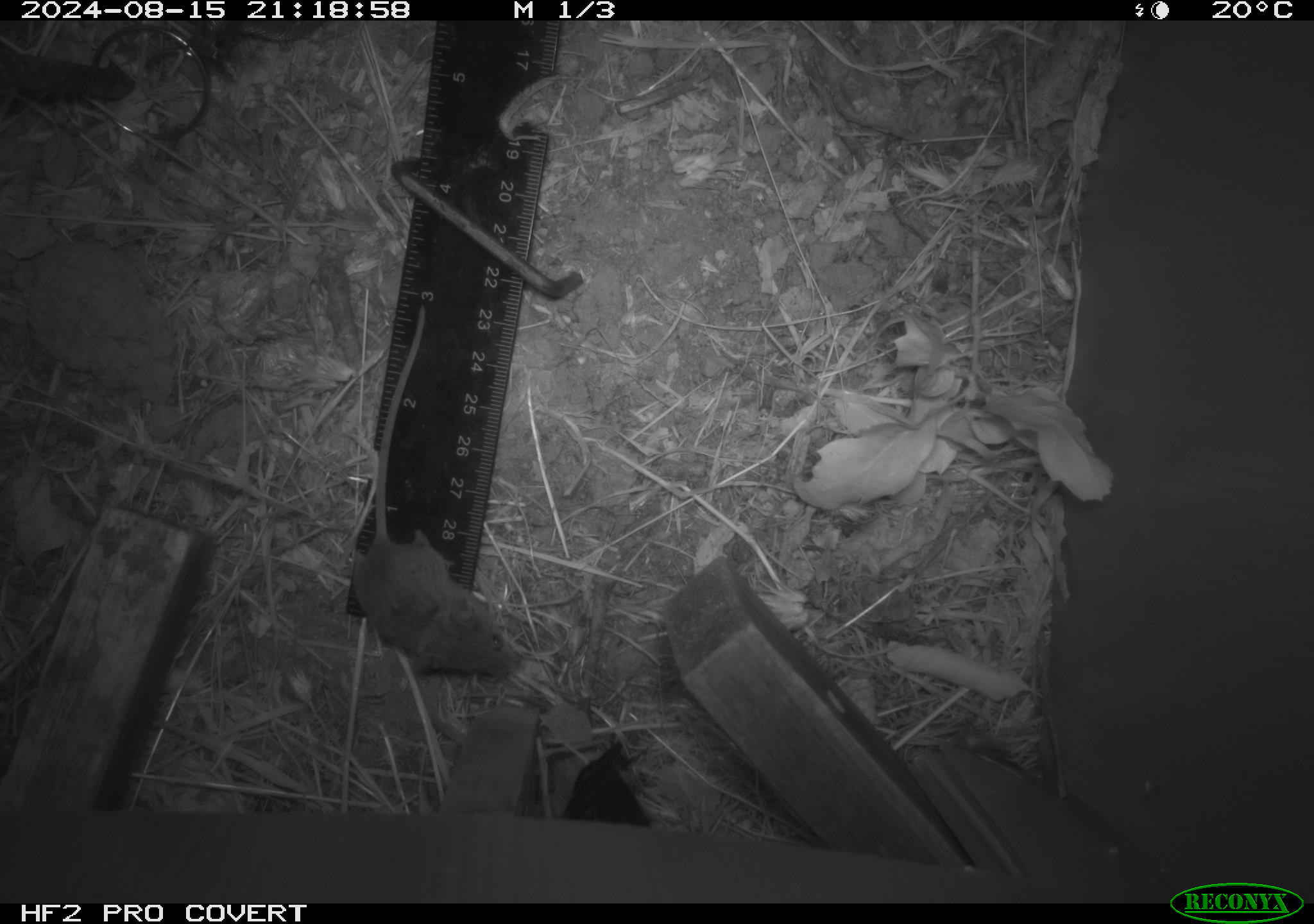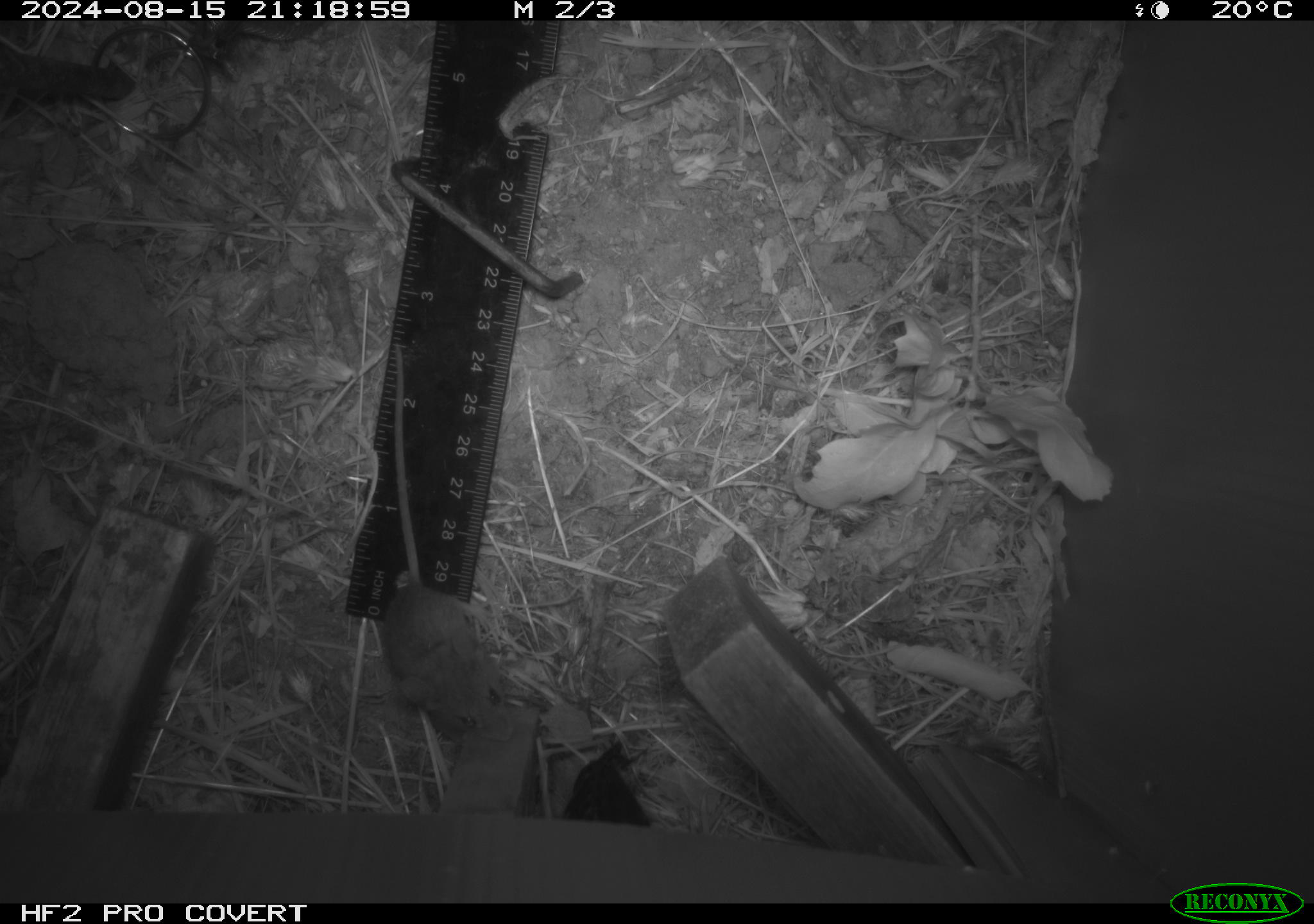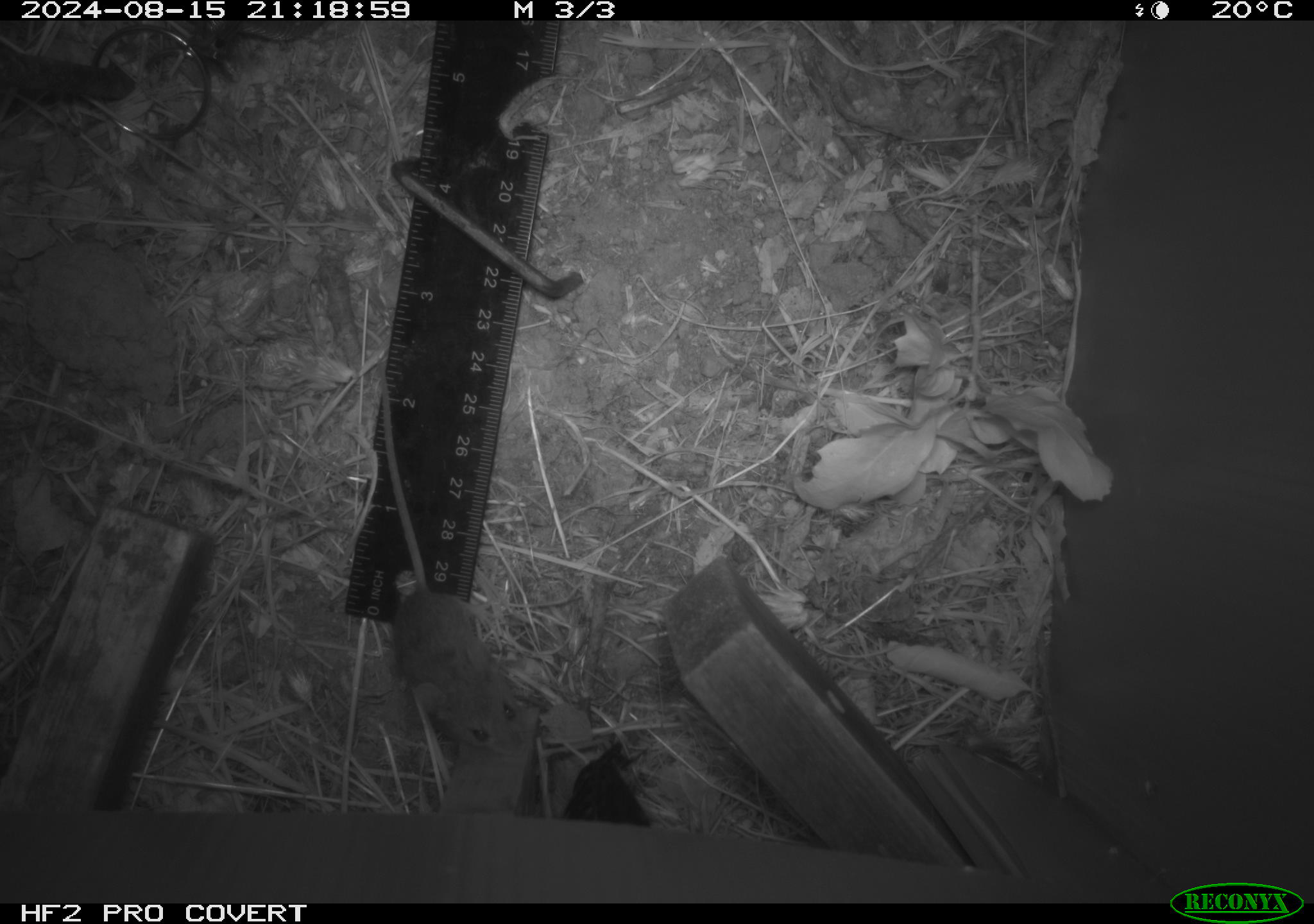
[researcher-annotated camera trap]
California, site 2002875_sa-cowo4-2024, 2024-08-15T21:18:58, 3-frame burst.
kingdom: Animalia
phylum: Chordata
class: Mammalia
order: Rodentia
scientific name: Rodentia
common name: mouse species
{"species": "mouse species (Rodentia)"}